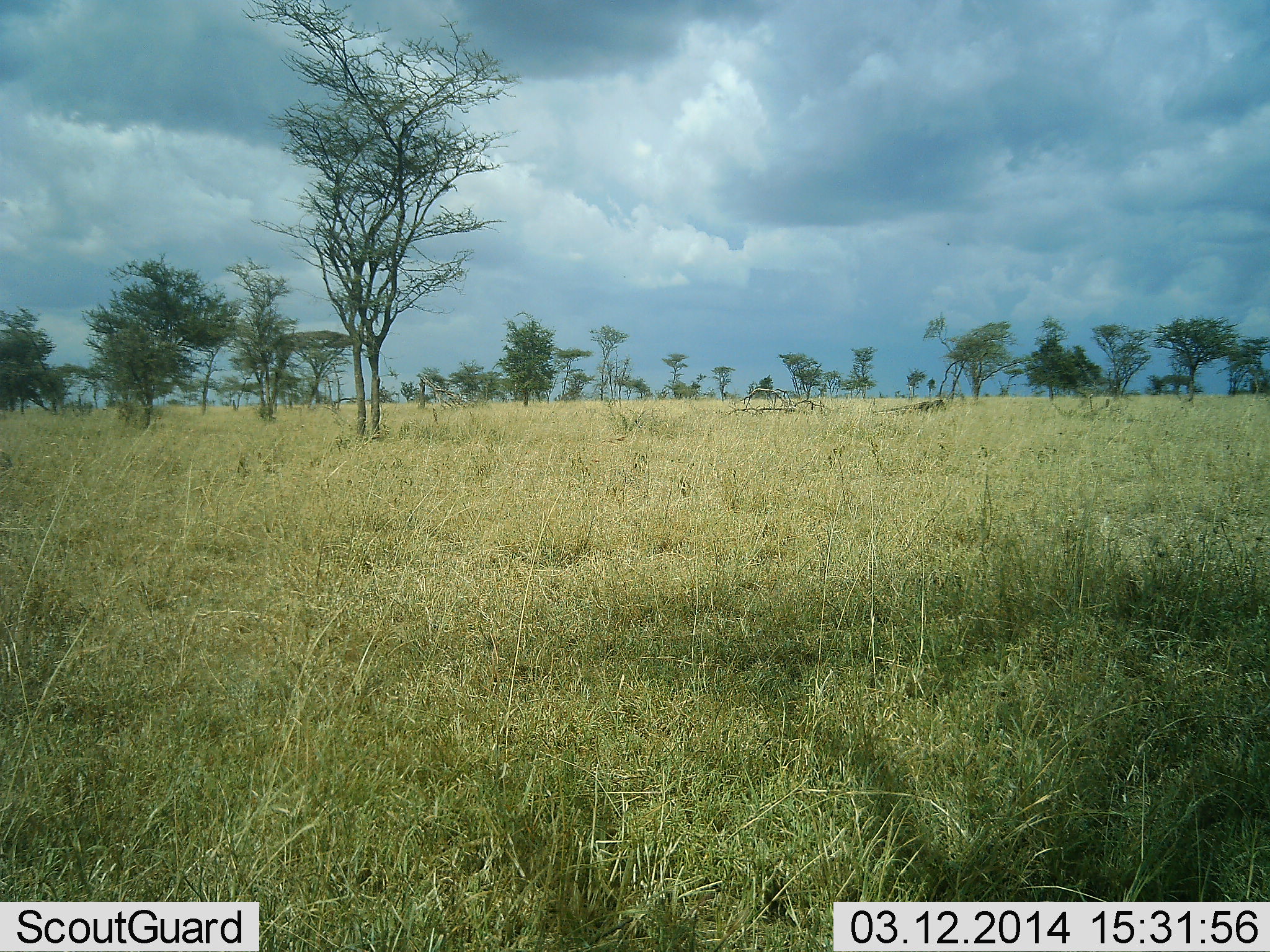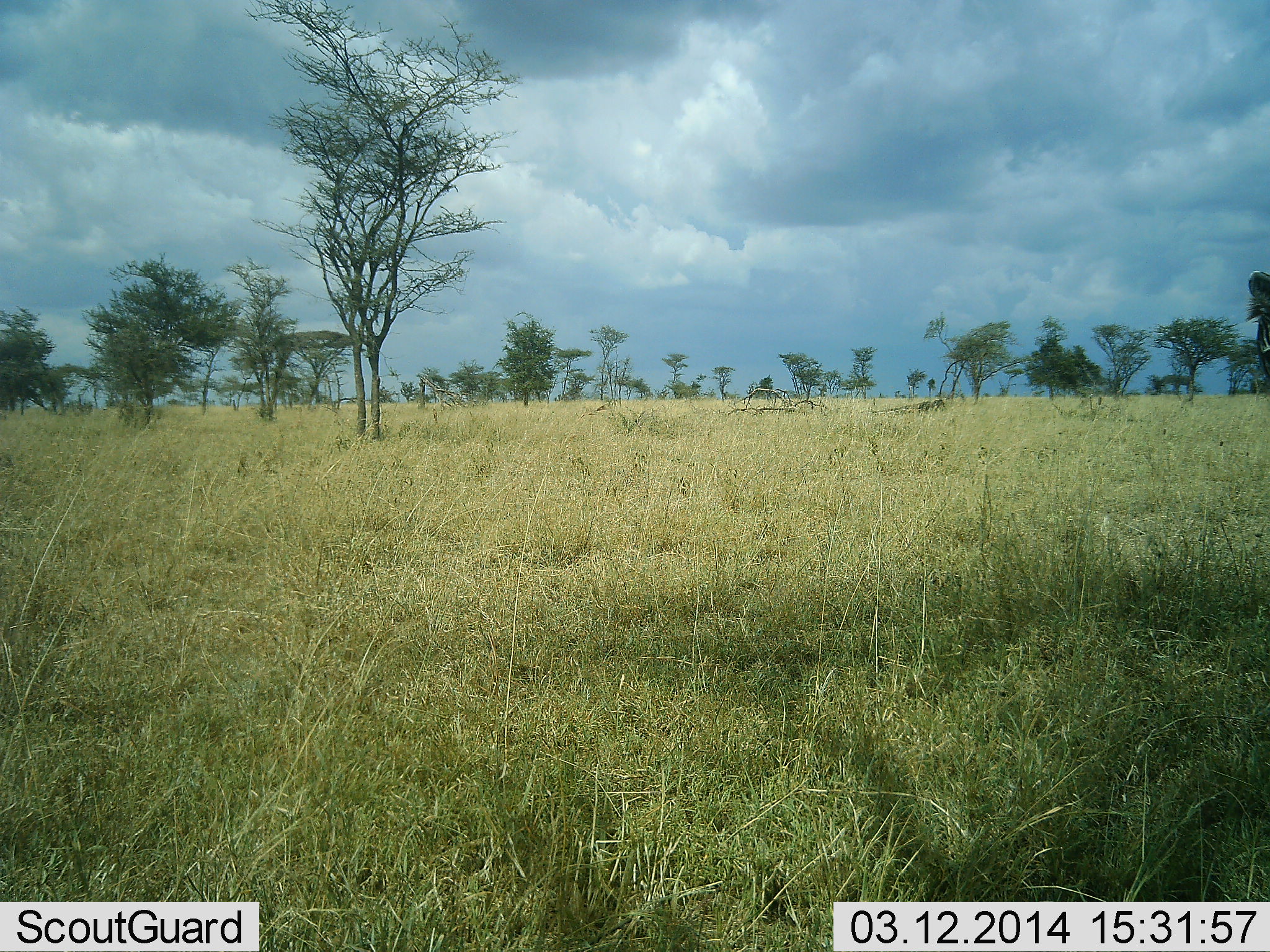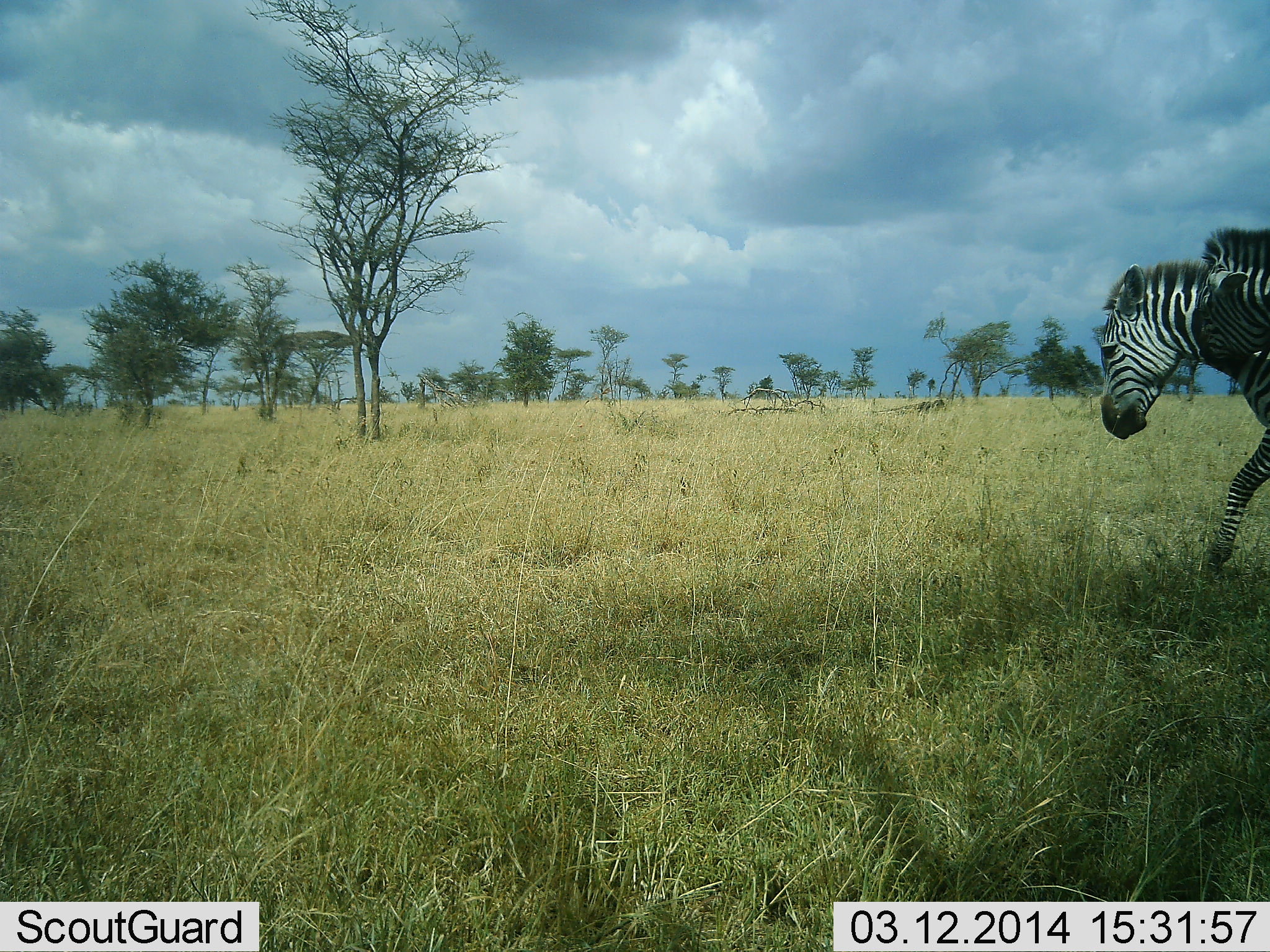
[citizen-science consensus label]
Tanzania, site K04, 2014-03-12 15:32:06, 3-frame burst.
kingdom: Animalia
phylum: Chordata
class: Mammalia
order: Perissodactyla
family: Equidae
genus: Equus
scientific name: Equus quagga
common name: plains zebra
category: zebra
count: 2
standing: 0%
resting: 0%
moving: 100%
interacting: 30%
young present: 0%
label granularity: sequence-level